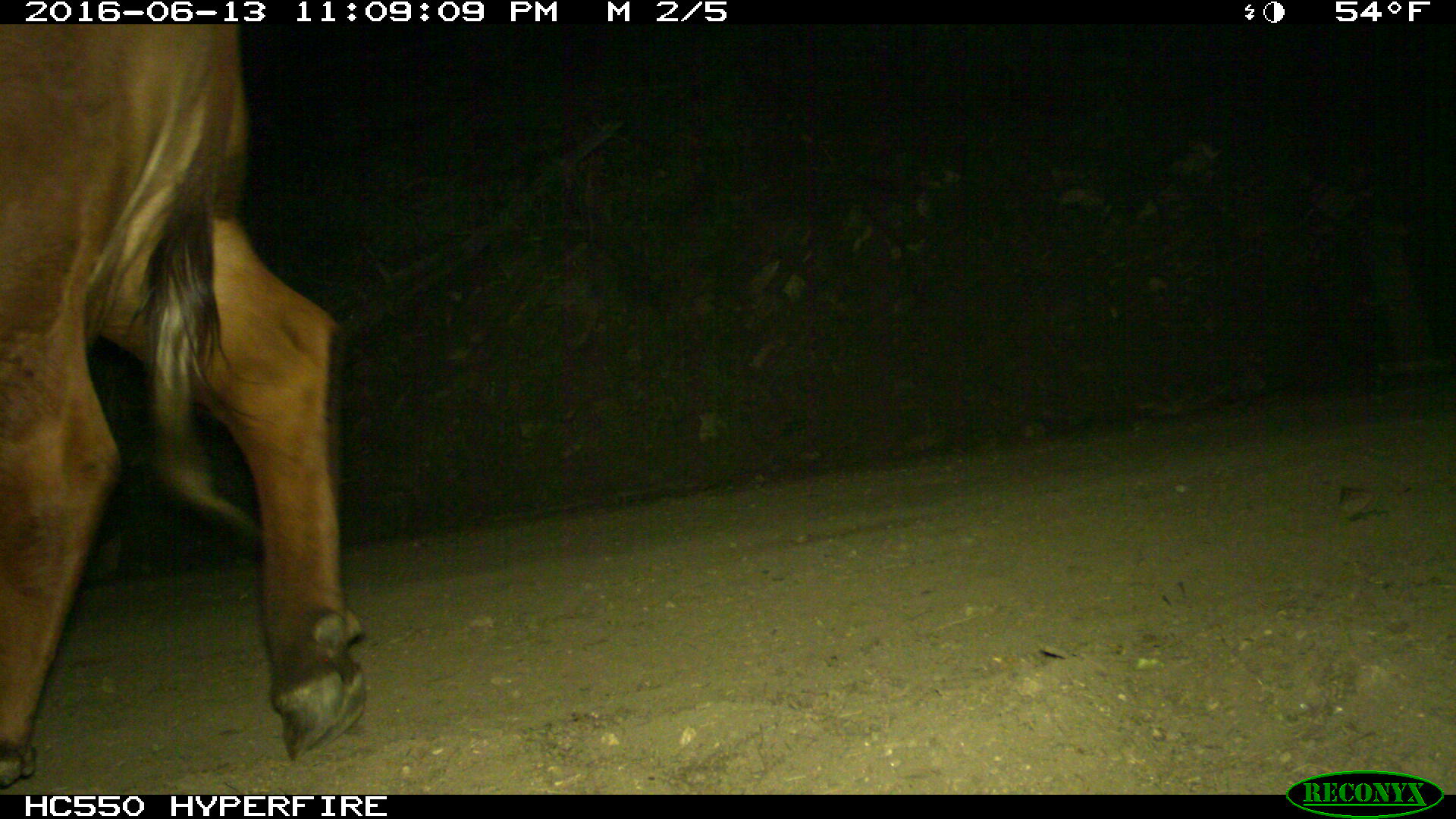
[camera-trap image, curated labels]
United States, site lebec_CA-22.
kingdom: Animalia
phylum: Chordata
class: Mammalia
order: Artiodactyla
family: Bovidae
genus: Bos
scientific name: Bos taurus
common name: domestic cow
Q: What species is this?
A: Bos taurus (domestic cow).